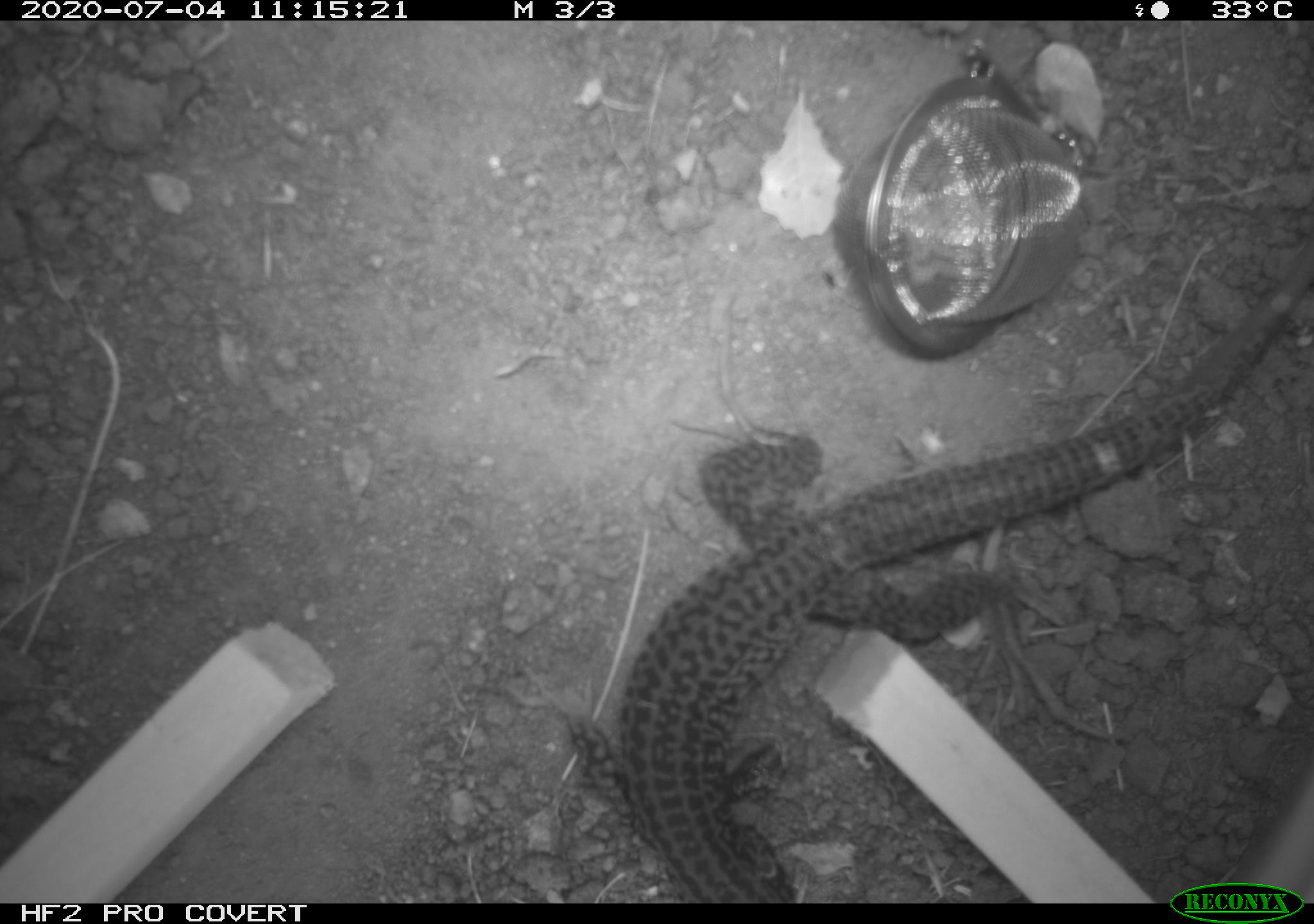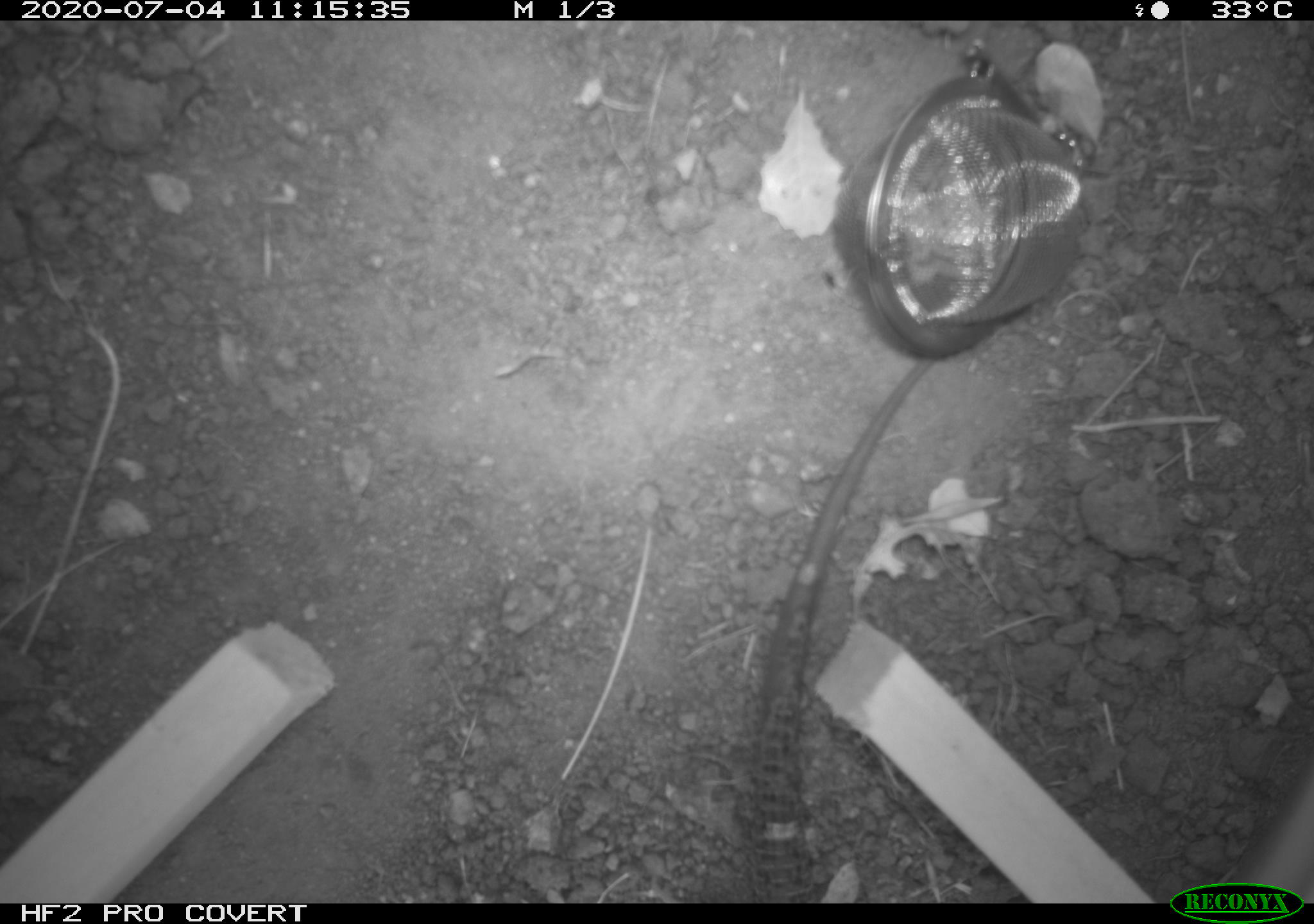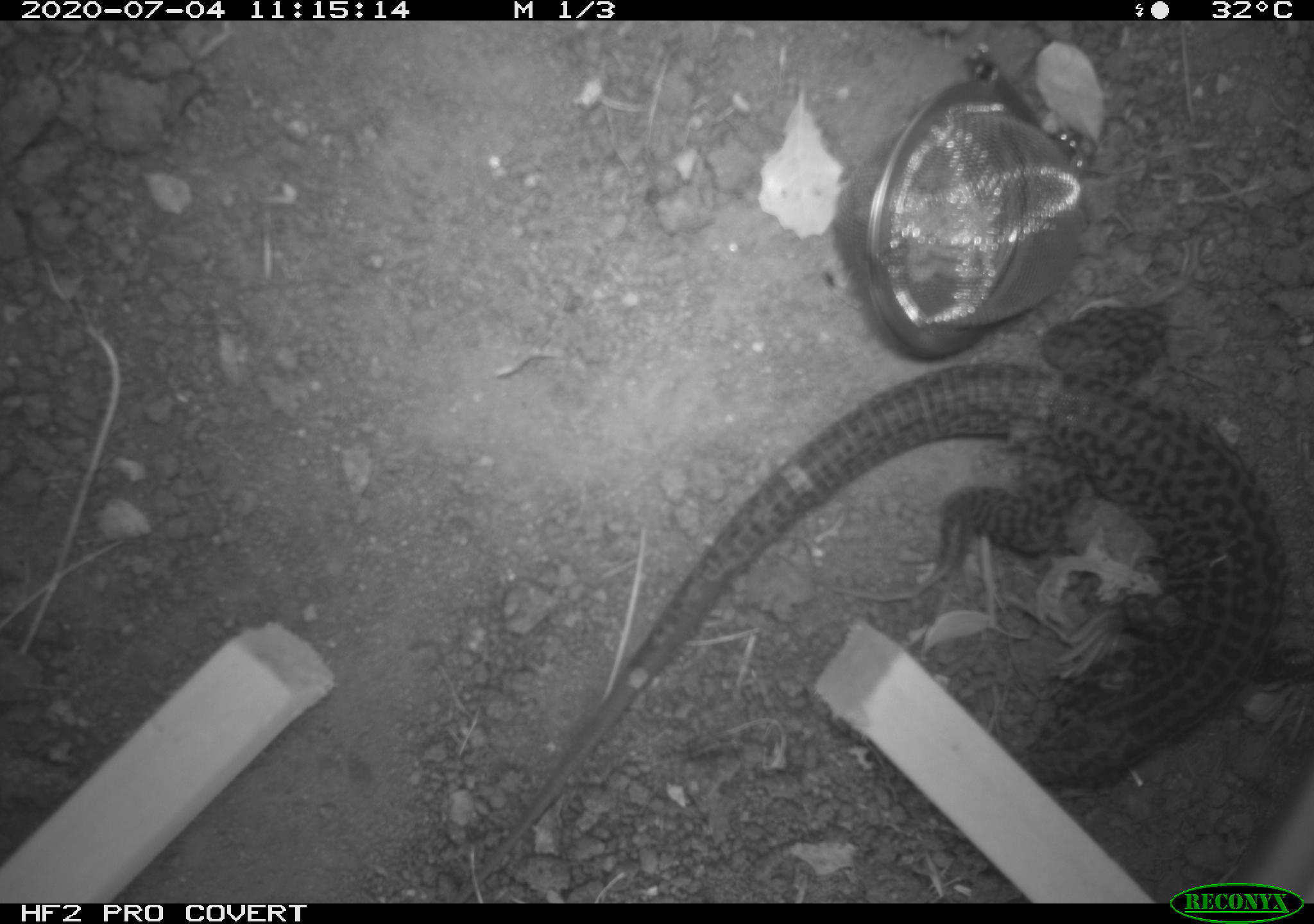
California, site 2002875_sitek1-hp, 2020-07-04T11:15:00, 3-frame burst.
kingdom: Animalia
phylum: Chordata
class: Reptilia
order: Squamata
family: Teiidae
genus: Aspidoscelis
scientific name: Aspidoscelis tigris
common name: western whiptail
Western whiptail (Aspidoscelis tigris).